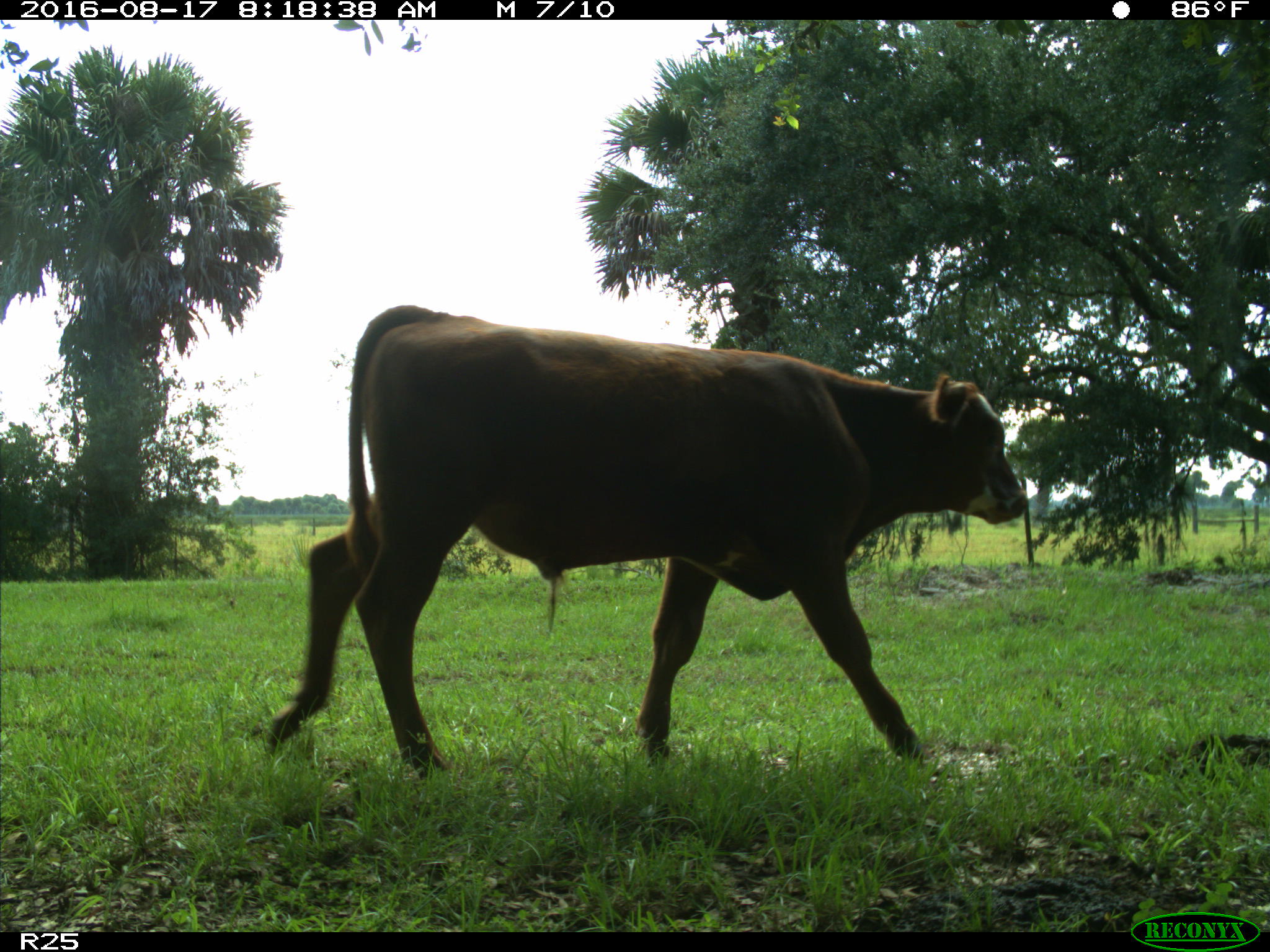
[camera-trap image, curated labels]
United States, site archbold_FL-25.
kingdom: Animalia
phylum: Chordata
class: Mammalia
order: Artiodactyla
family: Bovidae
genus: Bos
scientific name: Bos taurus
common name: domestic cow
Bos taurus (domestic cow).